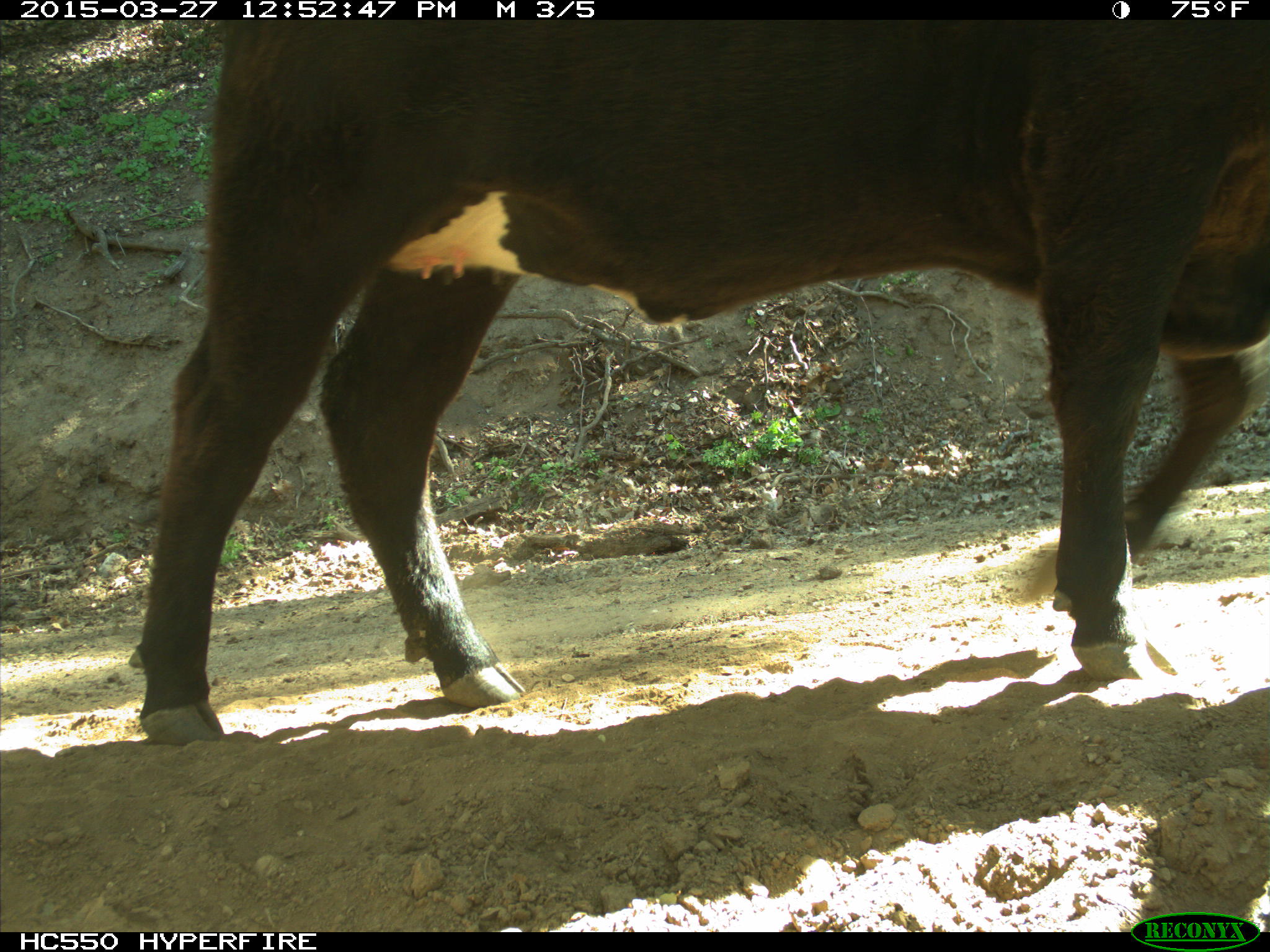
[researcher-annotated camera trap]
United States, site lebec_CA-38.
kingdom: Animalia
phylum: Chordata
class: Mammalia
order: Artiodactyla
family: Bovidae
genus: Bos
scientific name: Bos taurus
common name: domestic cow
Bos taurus (domestic cow).